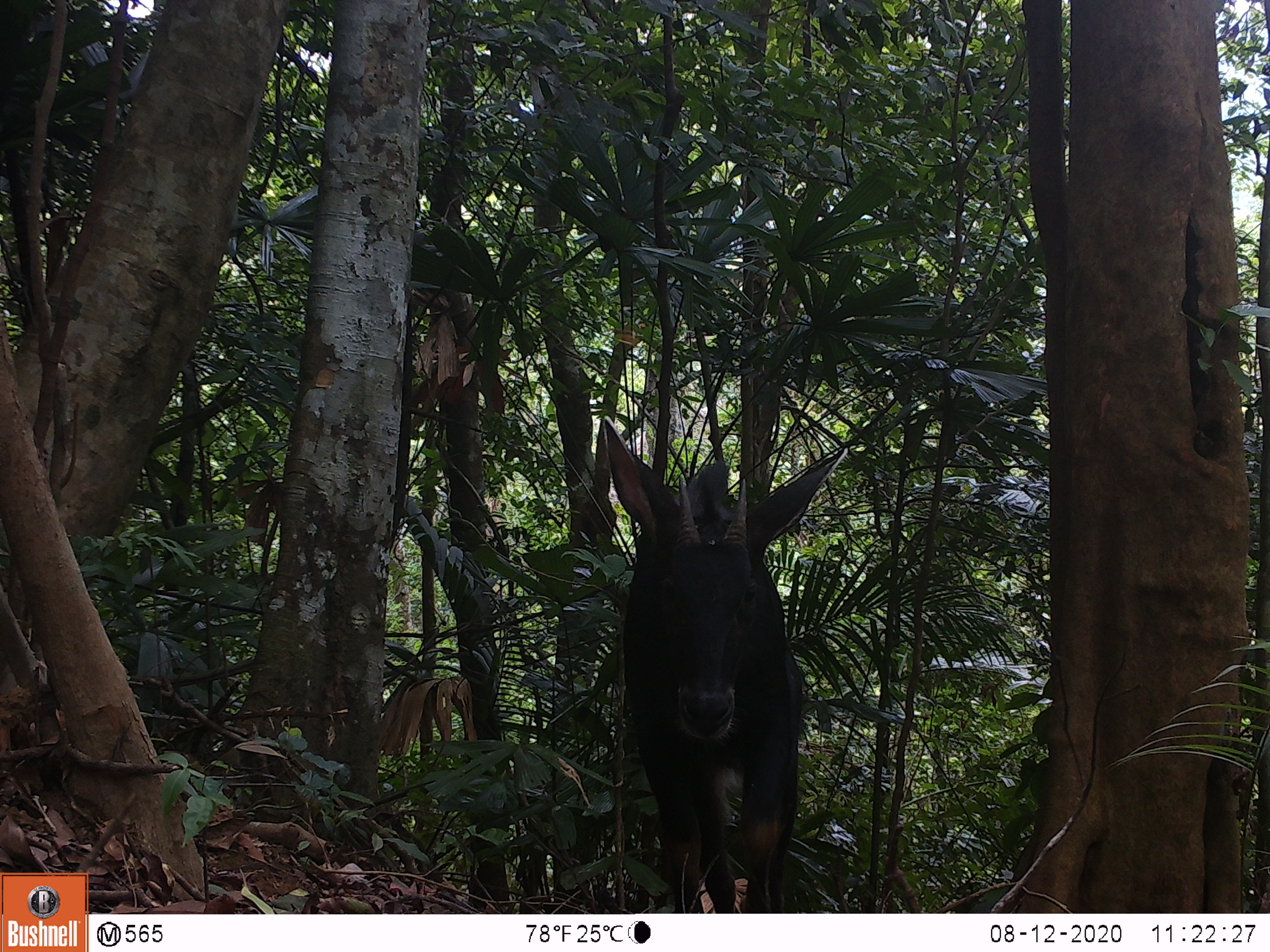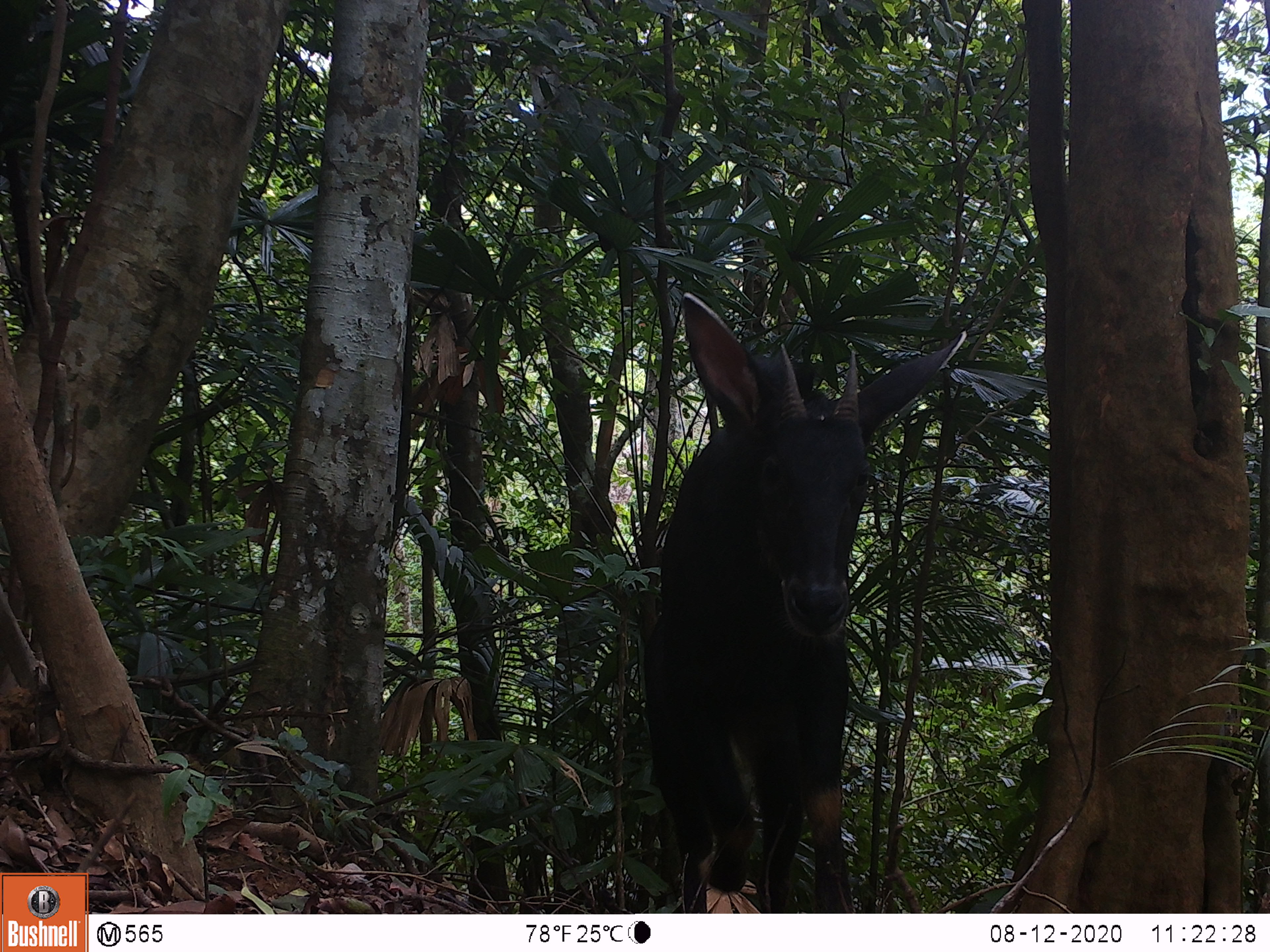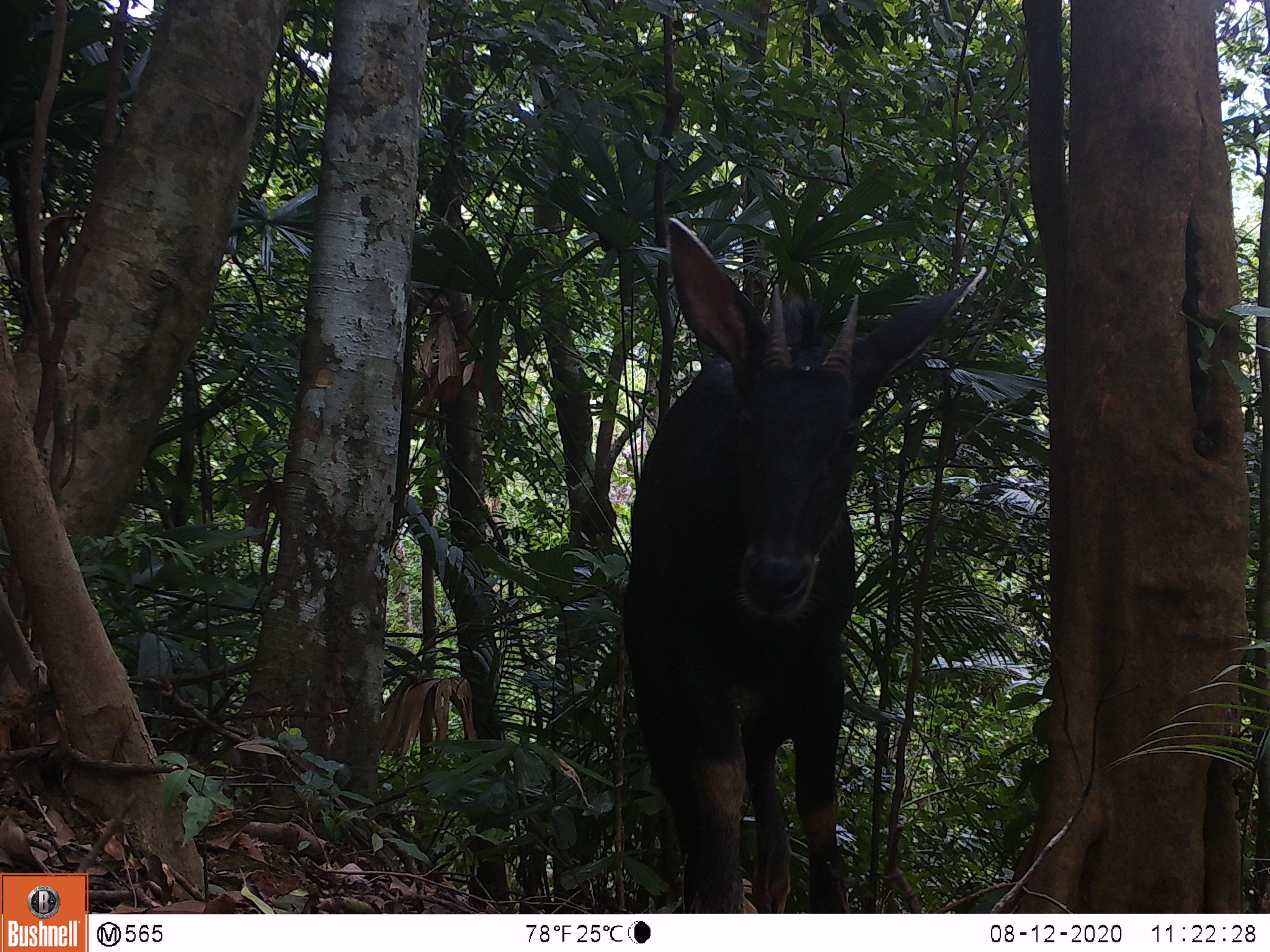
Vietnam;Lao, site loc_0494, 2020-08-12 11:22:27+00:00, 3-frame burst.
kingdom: Animalia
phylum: Chordata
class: Mammalia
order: Artiodactyla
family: Bovidae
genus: Capricornis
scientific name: Capricornis sumatraensis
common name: chinese serow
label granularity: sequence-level